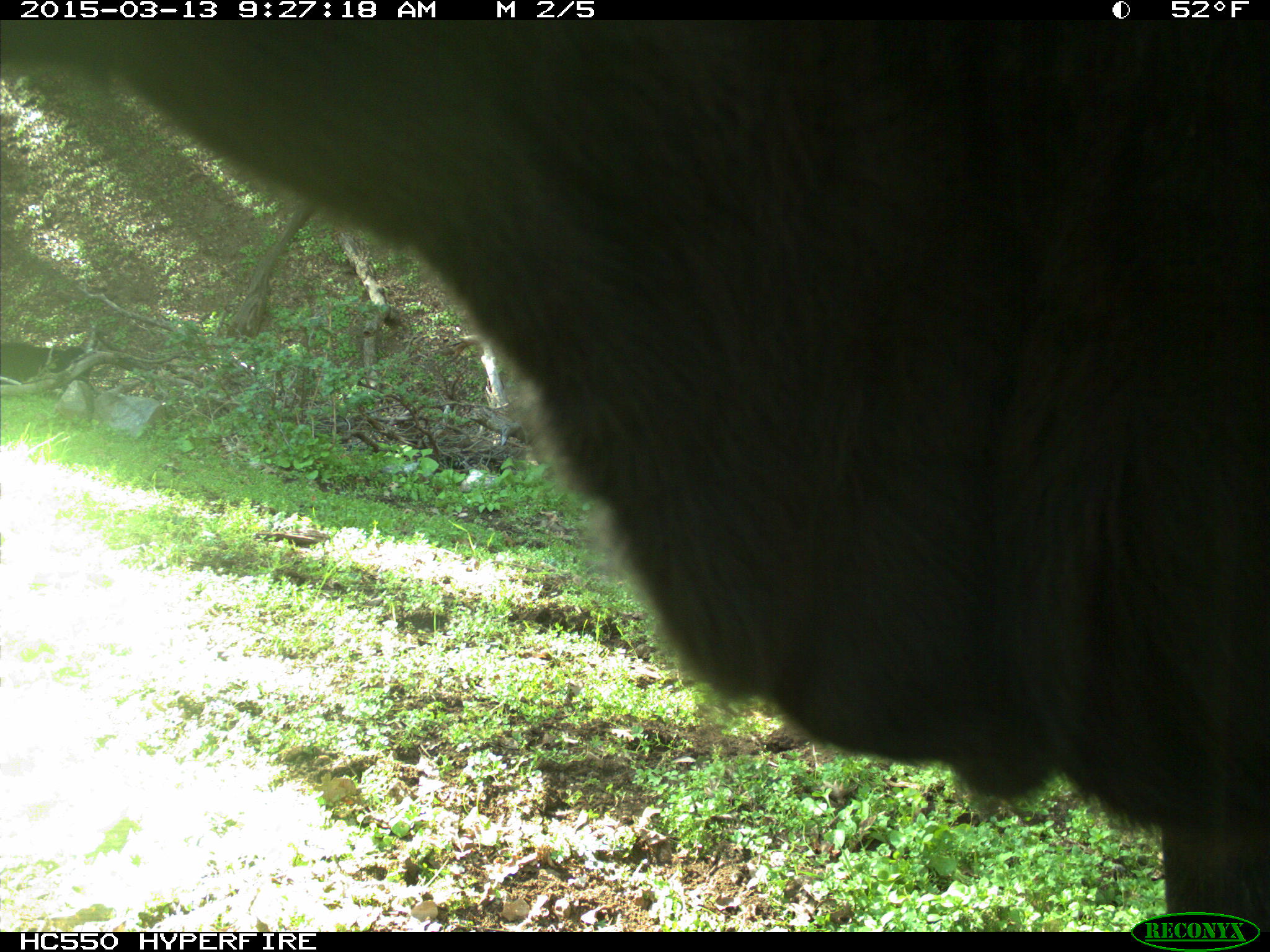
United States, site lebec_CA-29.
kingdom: Animalia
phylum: Chordata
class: Mammalia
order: Artiodactyla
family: Bovidae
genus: Bos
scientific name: Bos taurus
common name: domestic cow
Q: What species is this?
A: Bos taurus (domestic cow).